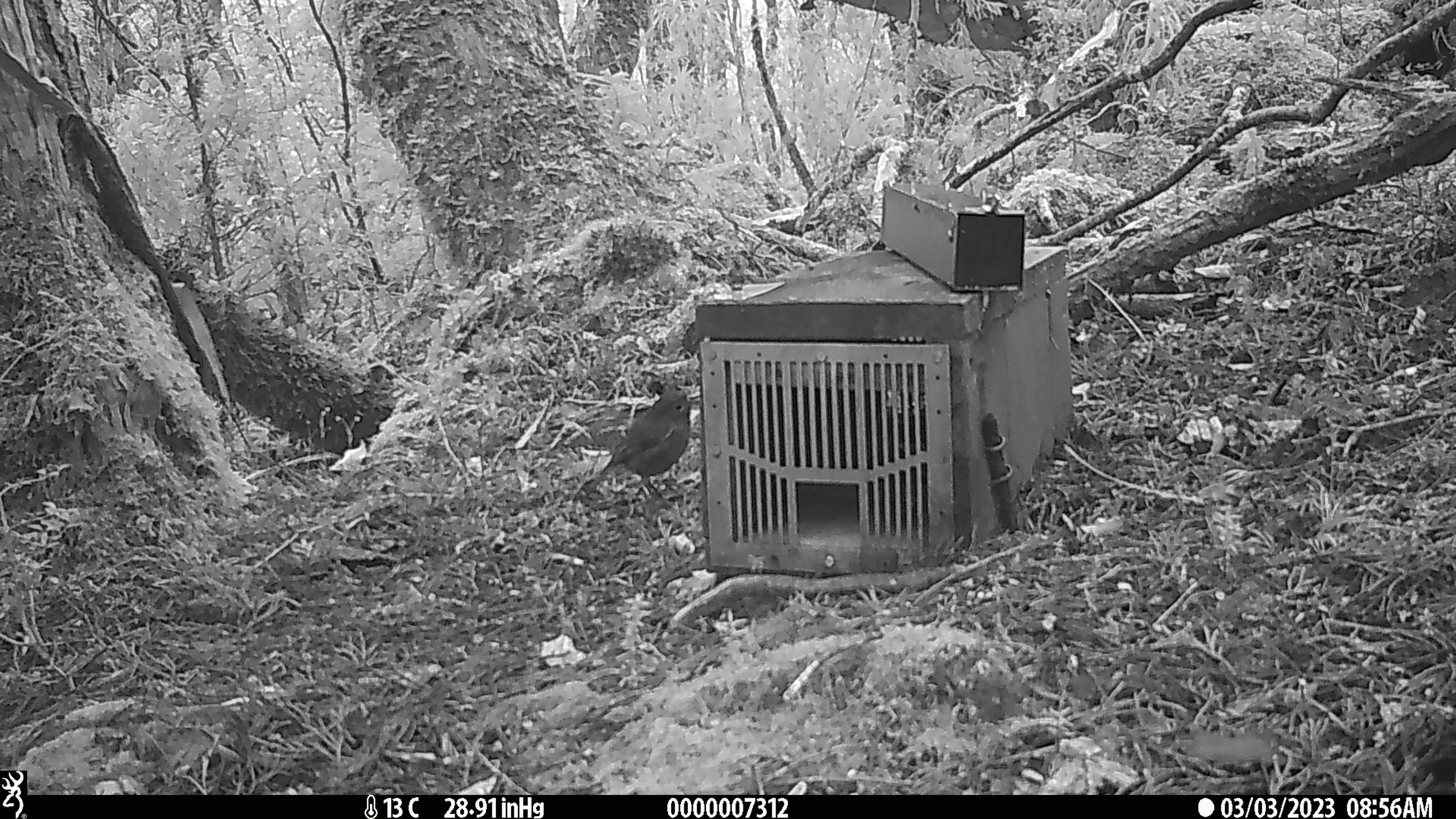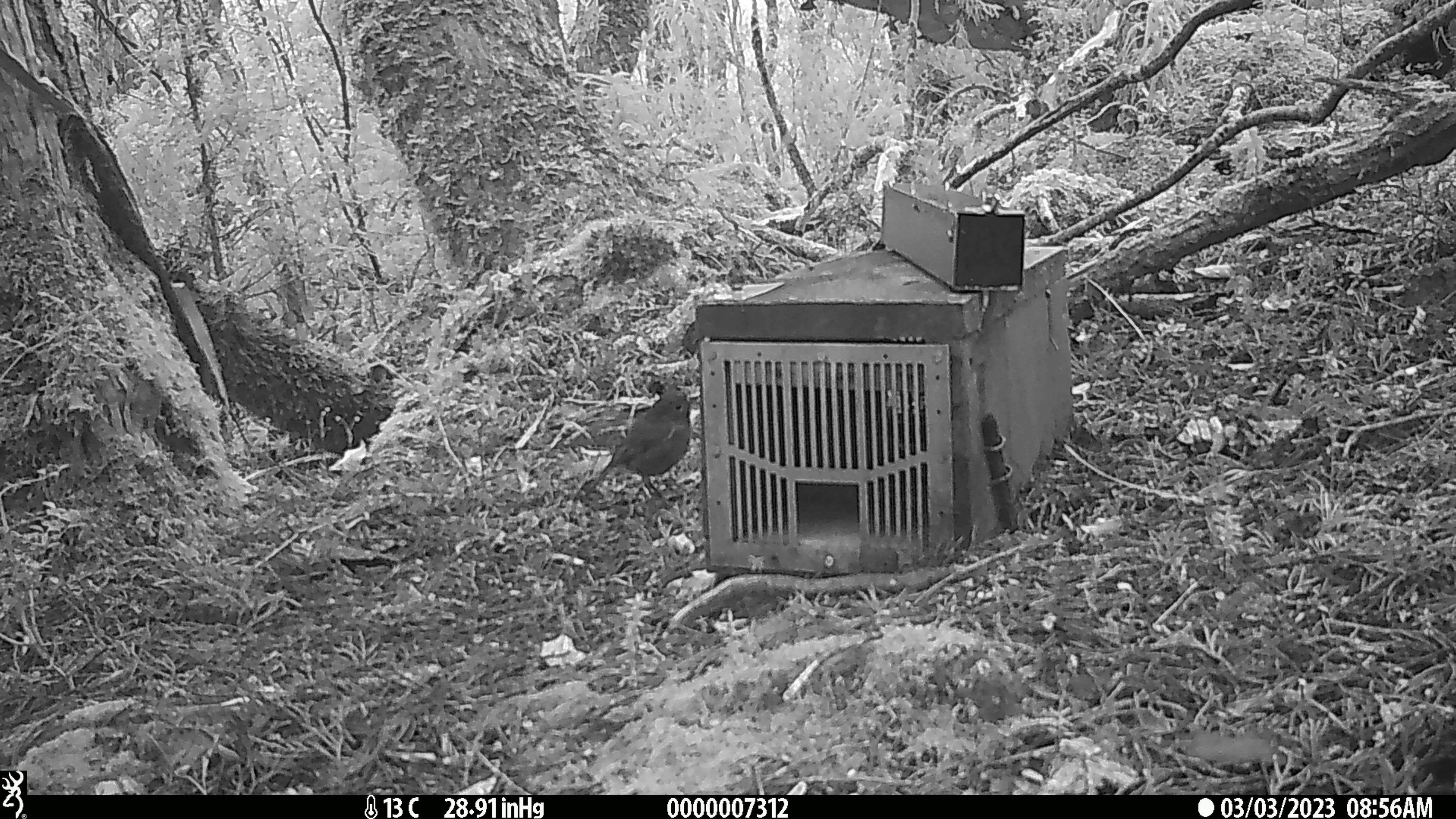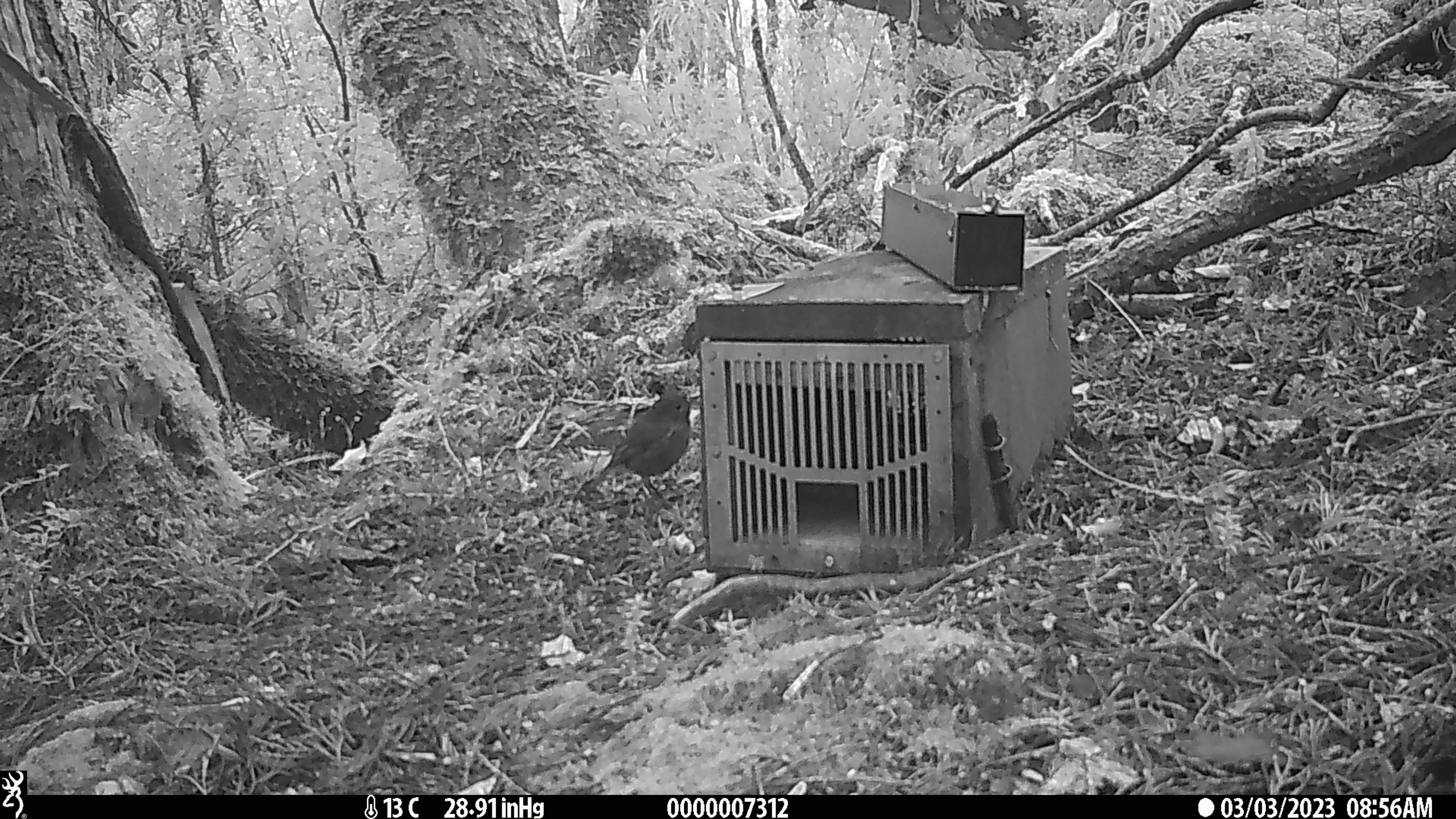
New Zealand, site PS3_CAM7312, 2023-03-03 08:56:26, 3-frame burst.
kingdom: Animalia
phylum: Chordata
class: Aves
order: Passeriformes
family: Petroicidae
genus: Petroica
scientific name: Petroica australis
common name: new zealand robin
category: robin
Robin (new zealand robin) (Petroica australis).